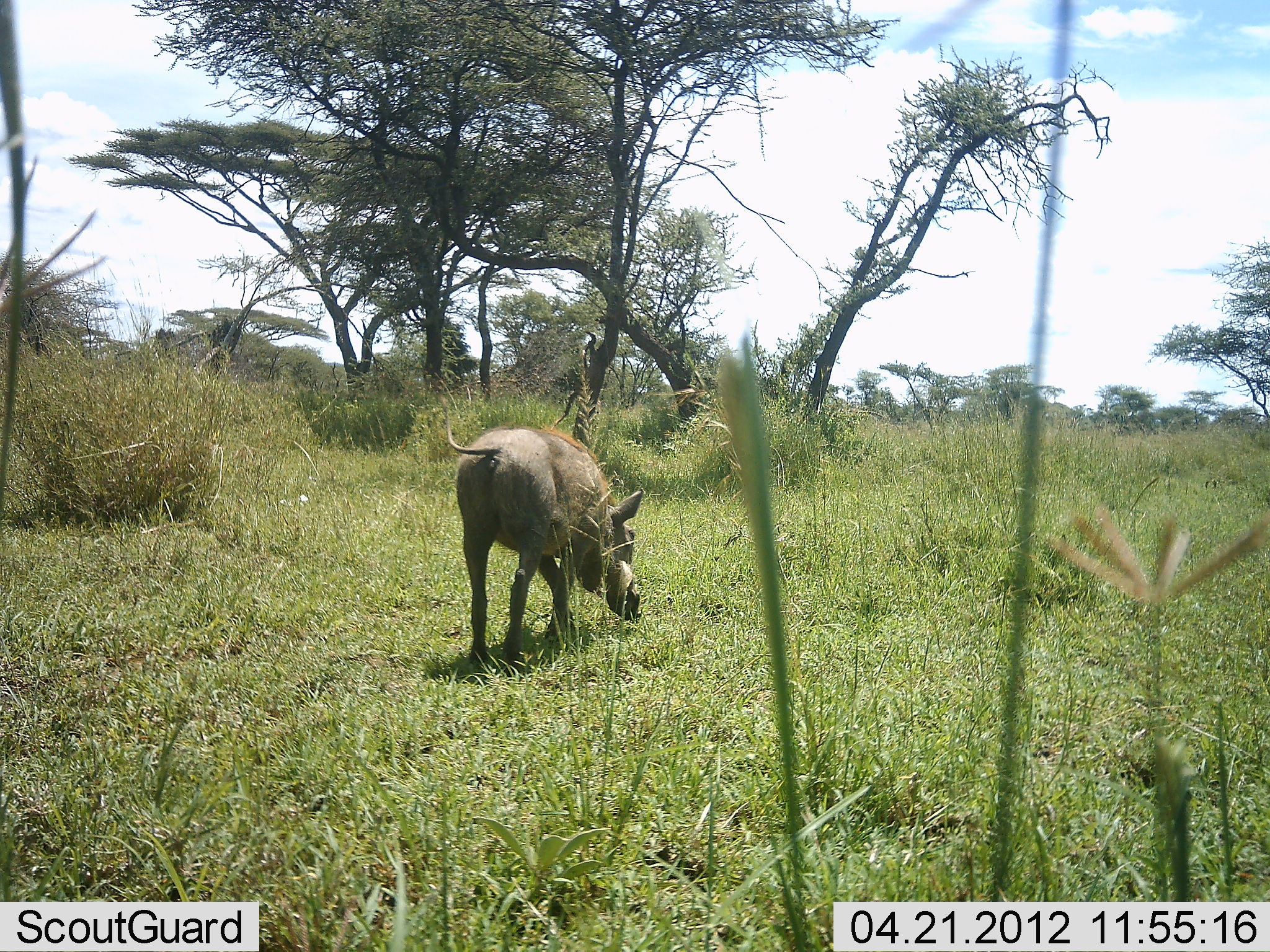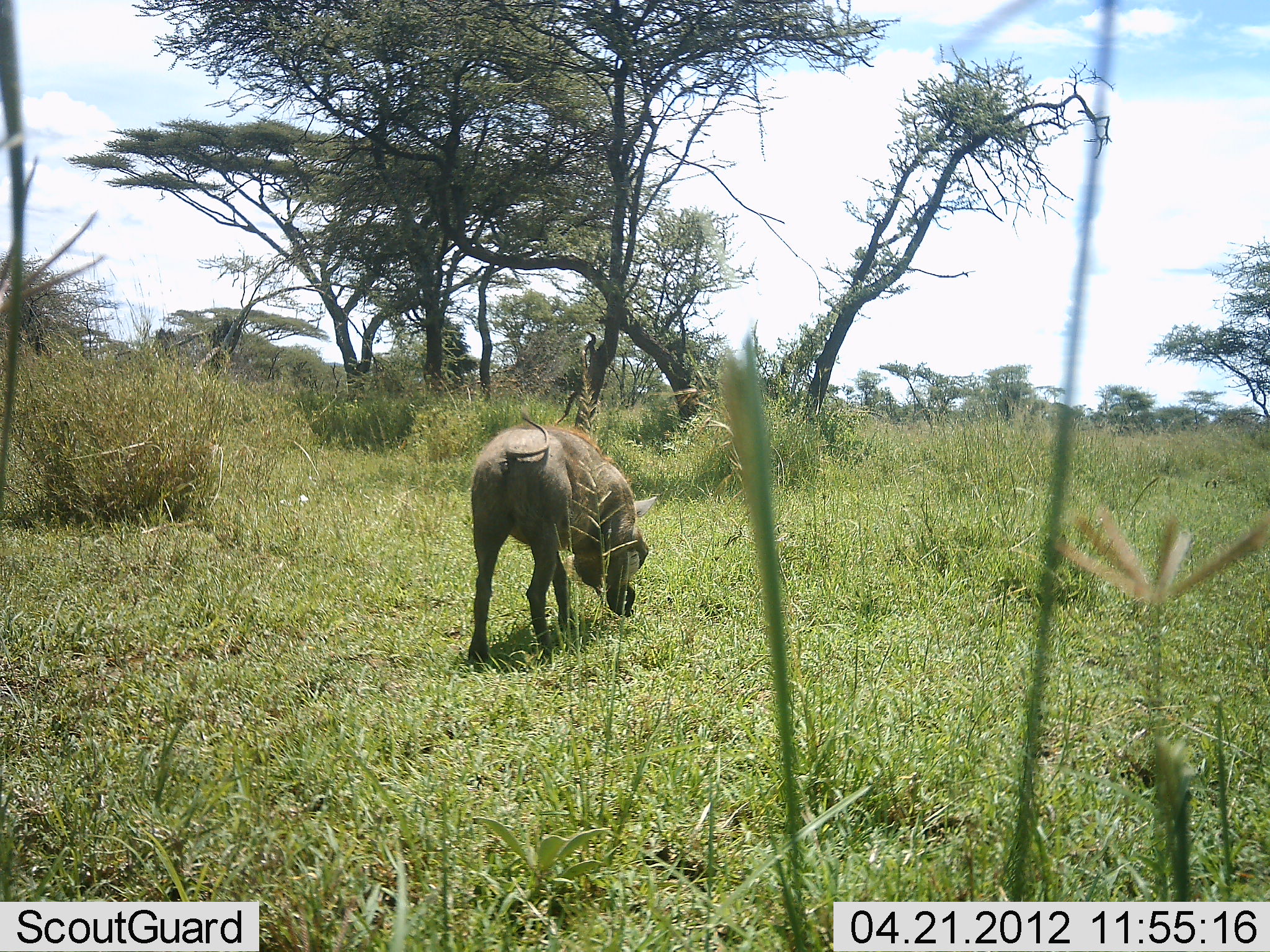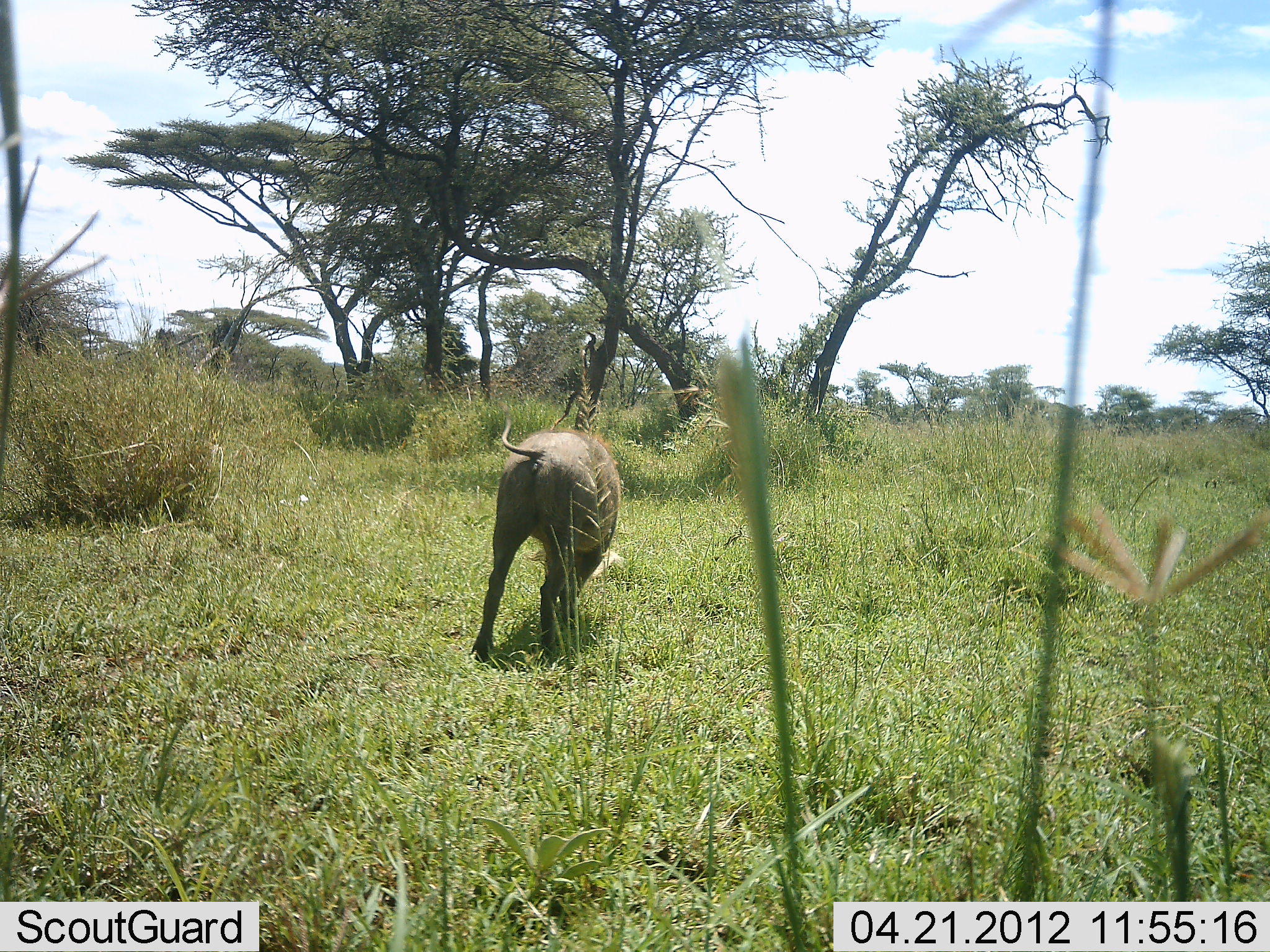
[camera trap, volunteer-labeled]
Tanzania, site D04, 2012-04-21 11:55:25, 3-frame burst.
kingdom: Animalia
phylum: Chordata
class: Mammalia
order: Artiodactyla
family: Suidae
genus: Phacochoerus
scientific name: Phacochoerus africanus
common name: warthog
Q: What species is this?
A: Warthog (Phacochoerus africanus).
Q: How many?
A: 1.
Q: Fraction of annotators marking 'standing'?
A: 0%.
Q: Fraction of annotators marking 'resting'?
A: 0%.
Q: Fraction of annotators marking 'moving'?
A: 47%.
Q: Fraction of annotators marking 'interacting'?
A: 0%.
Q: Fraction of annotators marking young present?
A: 0%.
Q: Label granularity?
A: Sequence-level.